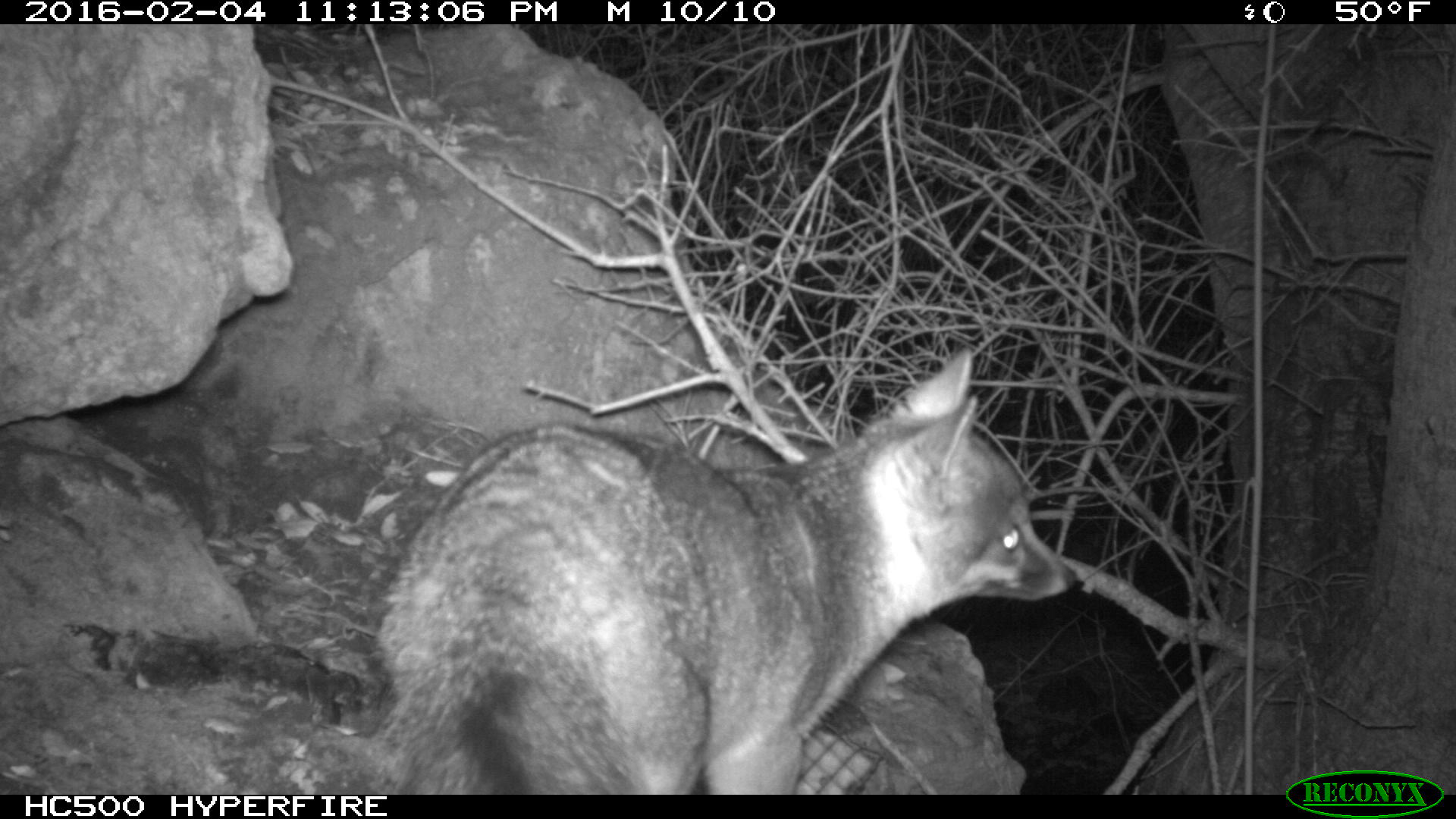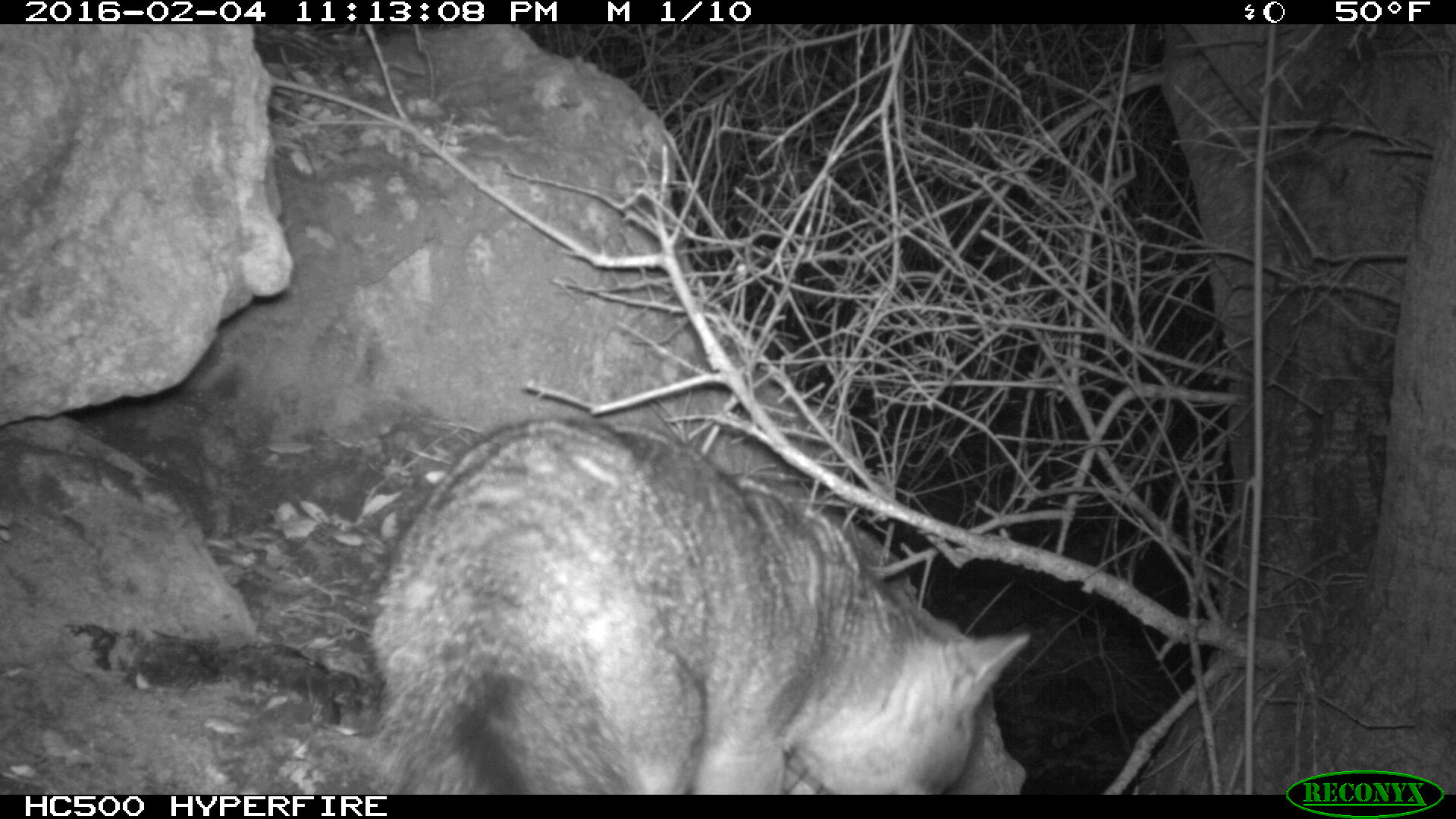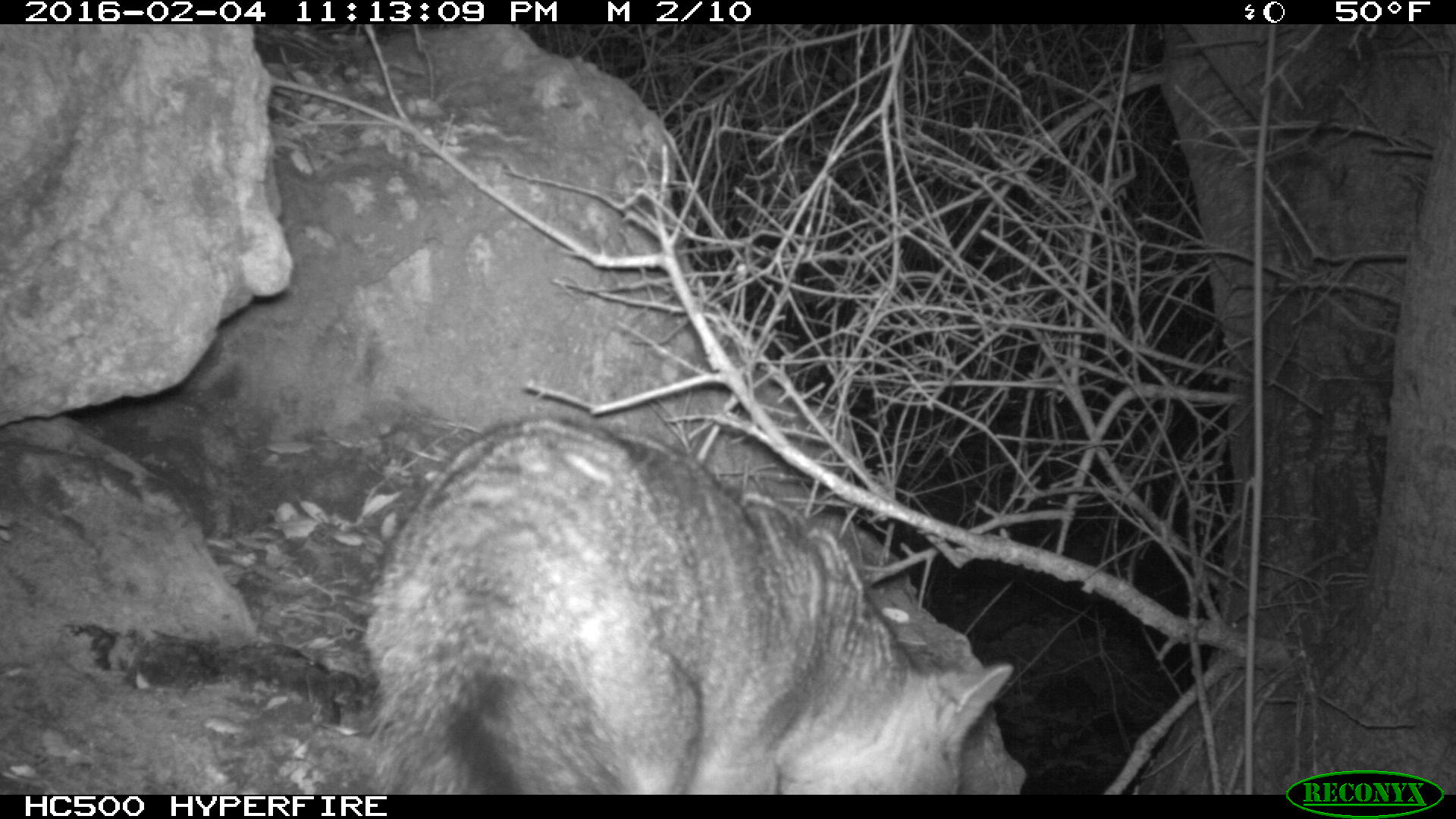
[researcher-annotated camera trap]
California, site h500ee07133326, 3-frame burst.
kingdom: Animalia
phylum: Chordata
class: Mammalia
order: Carnivora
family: Canidae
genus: Urocyon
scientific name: Urocyon littoralis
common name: island fox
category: fox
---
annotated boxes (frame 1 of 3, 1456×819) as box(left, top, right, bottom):
fox: box(375, 347, 1075, 794)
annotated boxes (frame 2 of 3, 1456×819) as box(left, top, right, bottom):
fox: box(367, 416, 1031, 795)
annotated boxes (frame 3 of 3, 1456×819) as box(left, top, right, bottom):
fox: box(364, 412, 1014, 795)